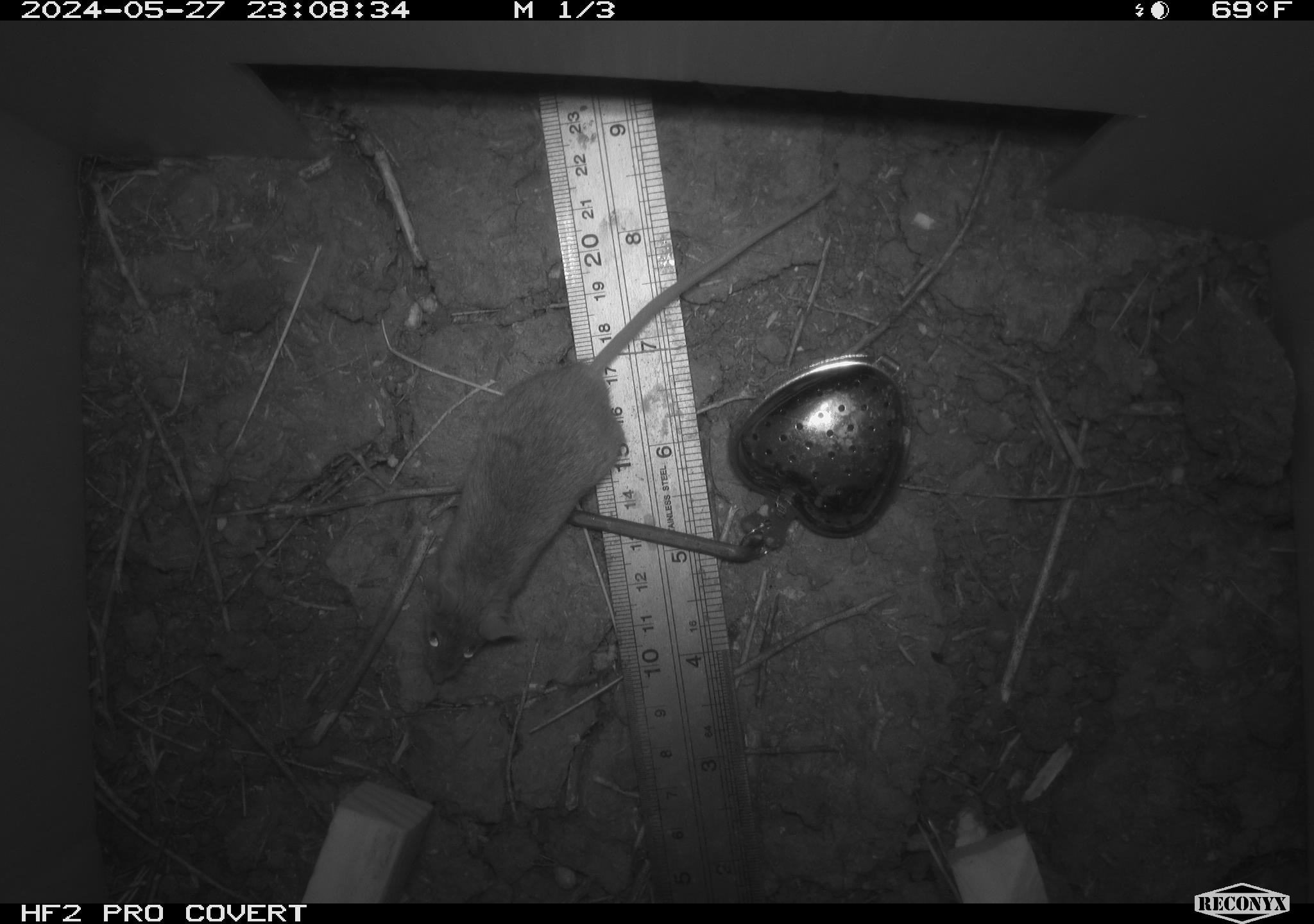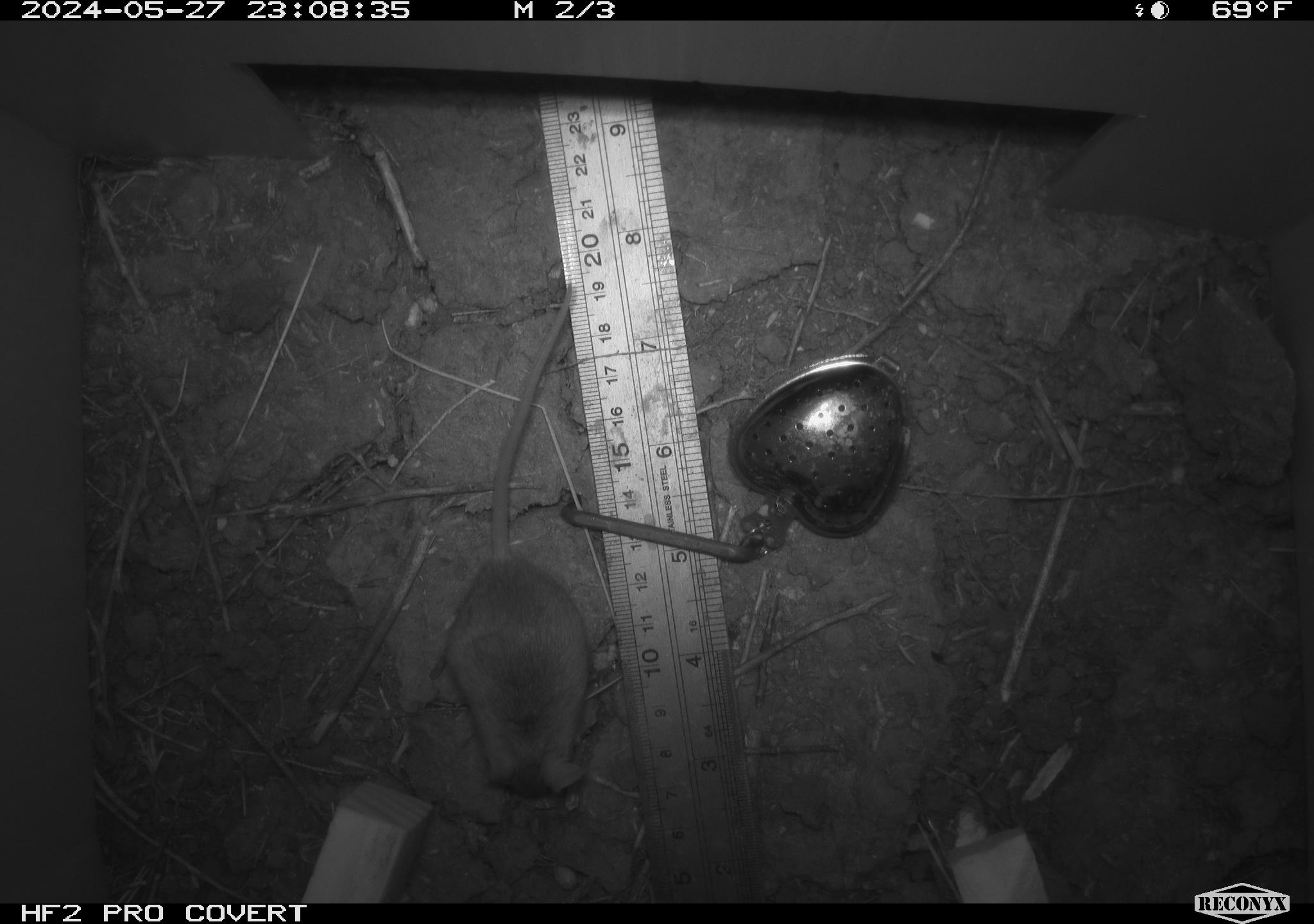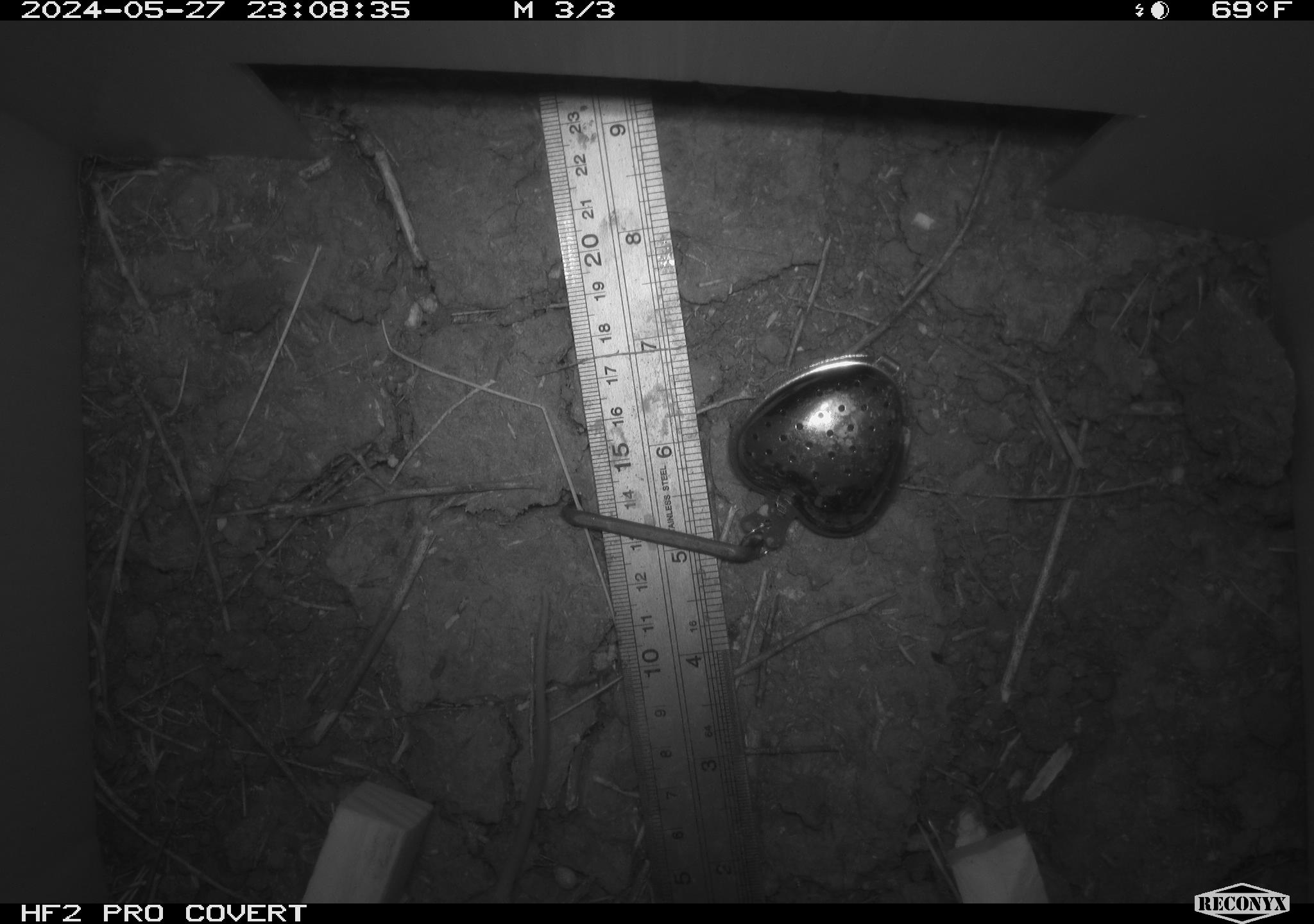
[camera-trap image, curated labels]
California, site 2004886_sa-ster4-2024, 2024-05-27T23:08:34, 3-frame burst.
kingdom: Animalia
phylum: Chordata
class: Mammalia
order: Rodentia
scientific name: Rodentia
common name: mouse species